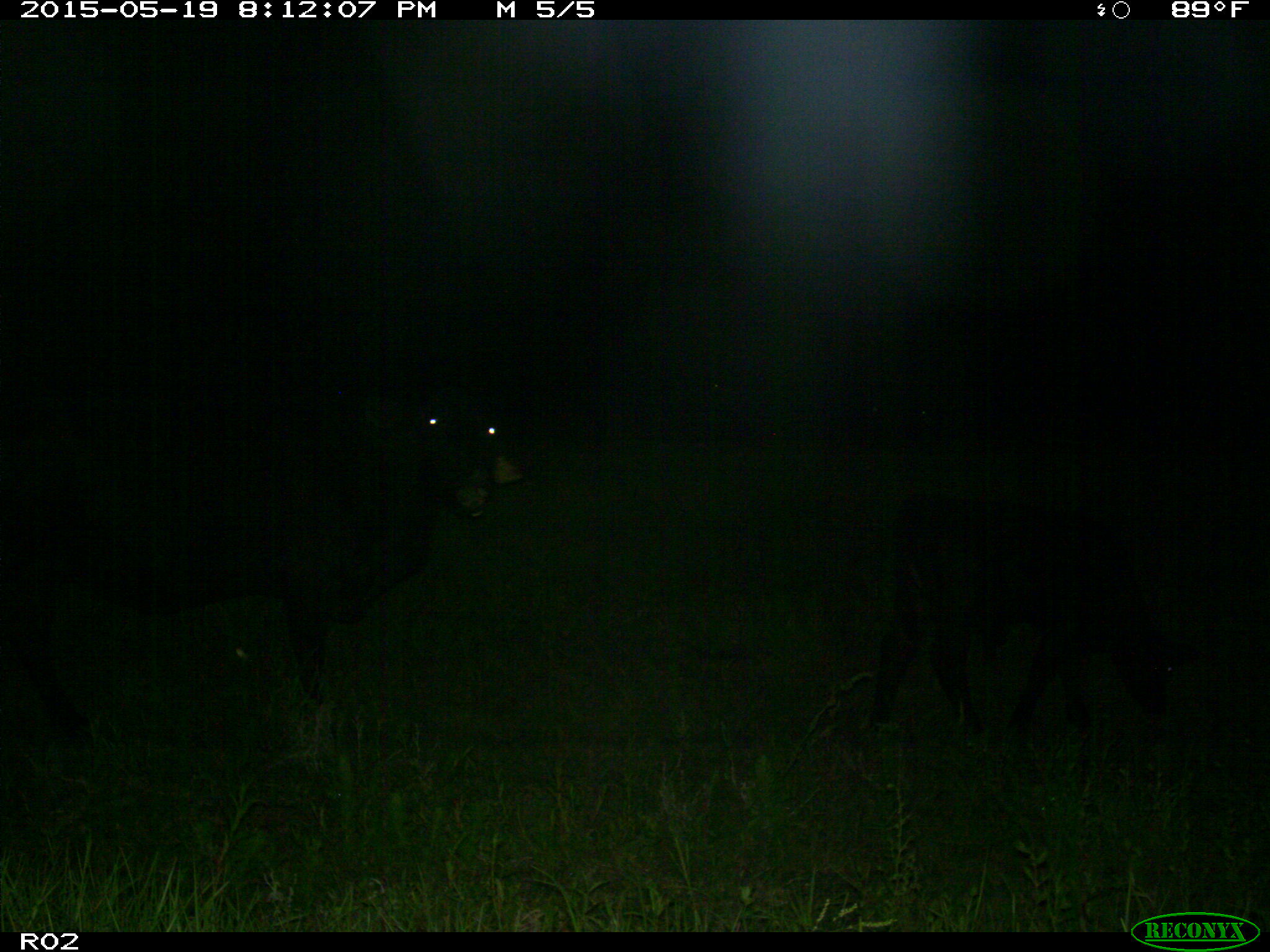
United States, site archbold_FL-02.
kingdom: Animalia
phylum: Chordata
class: Mammalia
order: Artiodactyla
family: Bovidae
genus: Bos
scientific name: Bos taurus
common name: domestic cow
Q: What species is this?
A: Bos taurus (domestic cow).